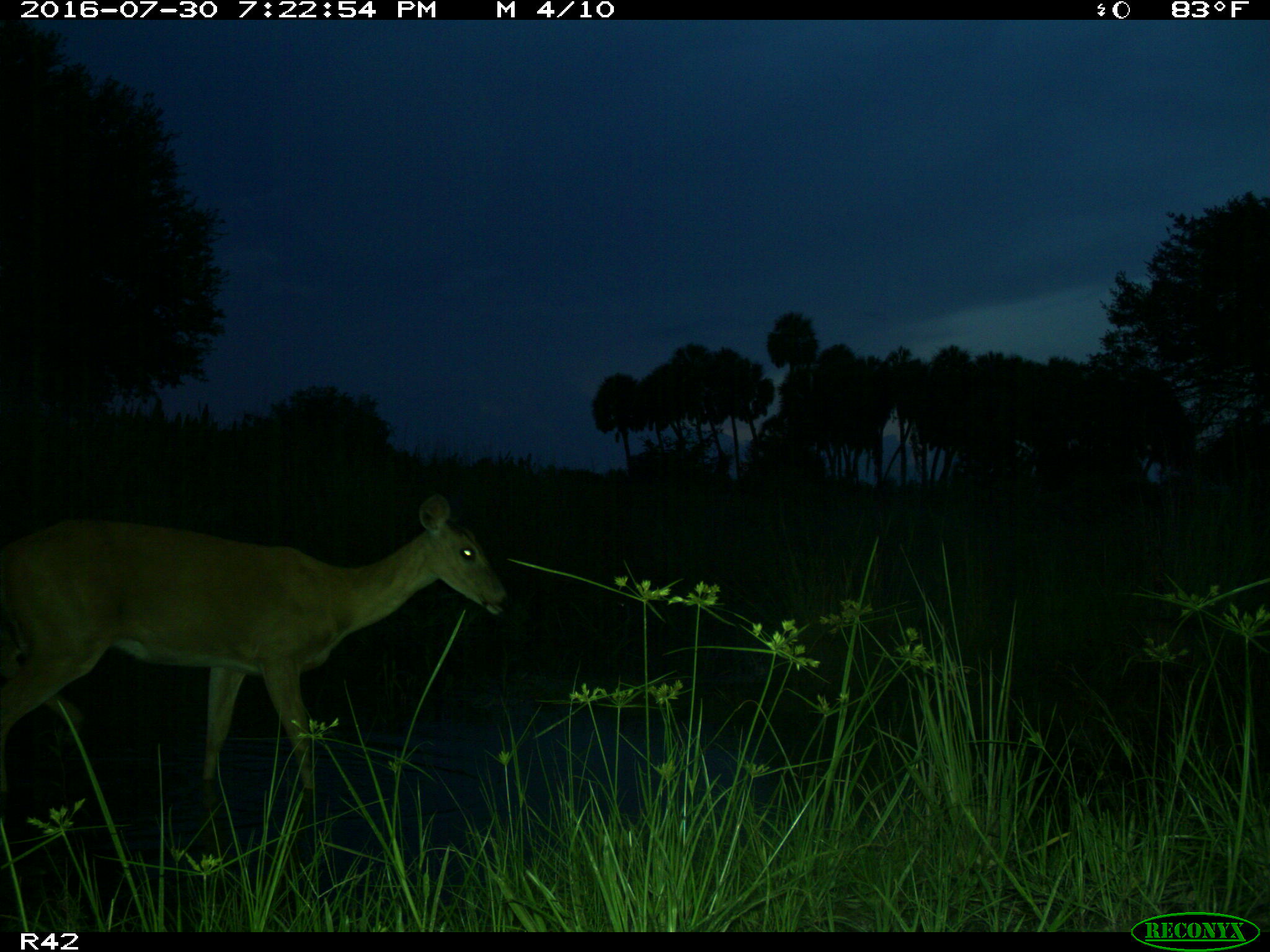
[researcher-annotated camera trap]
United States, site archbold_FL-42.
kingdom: Animalia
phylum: Chordata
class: Mammalia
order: Artiodactyla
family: Cervidae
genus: Odocoileus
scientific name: Odocoileus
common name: deer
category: unidentified deer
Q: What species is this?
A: Unidentified deer (deer) (Odocoileus).